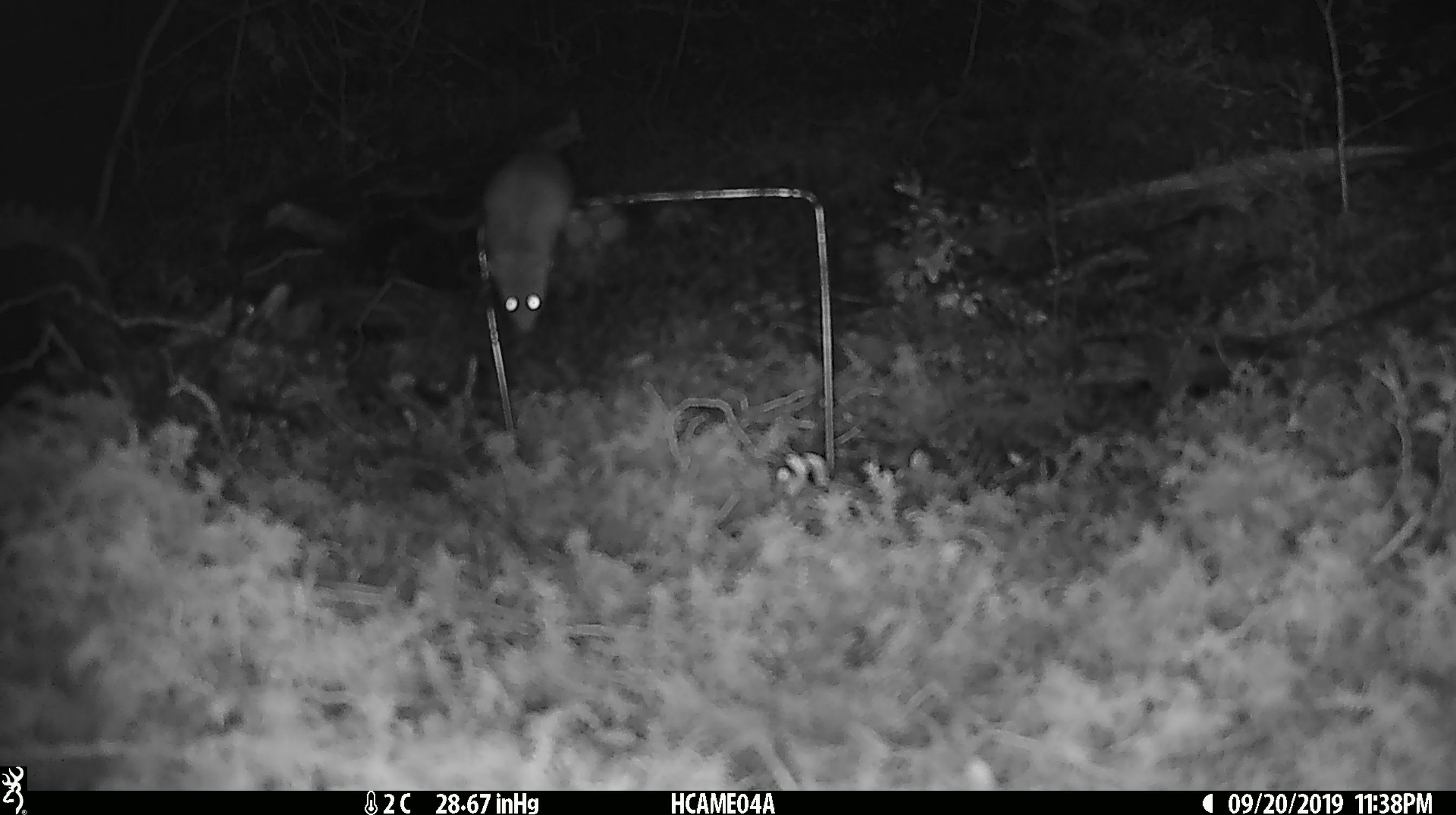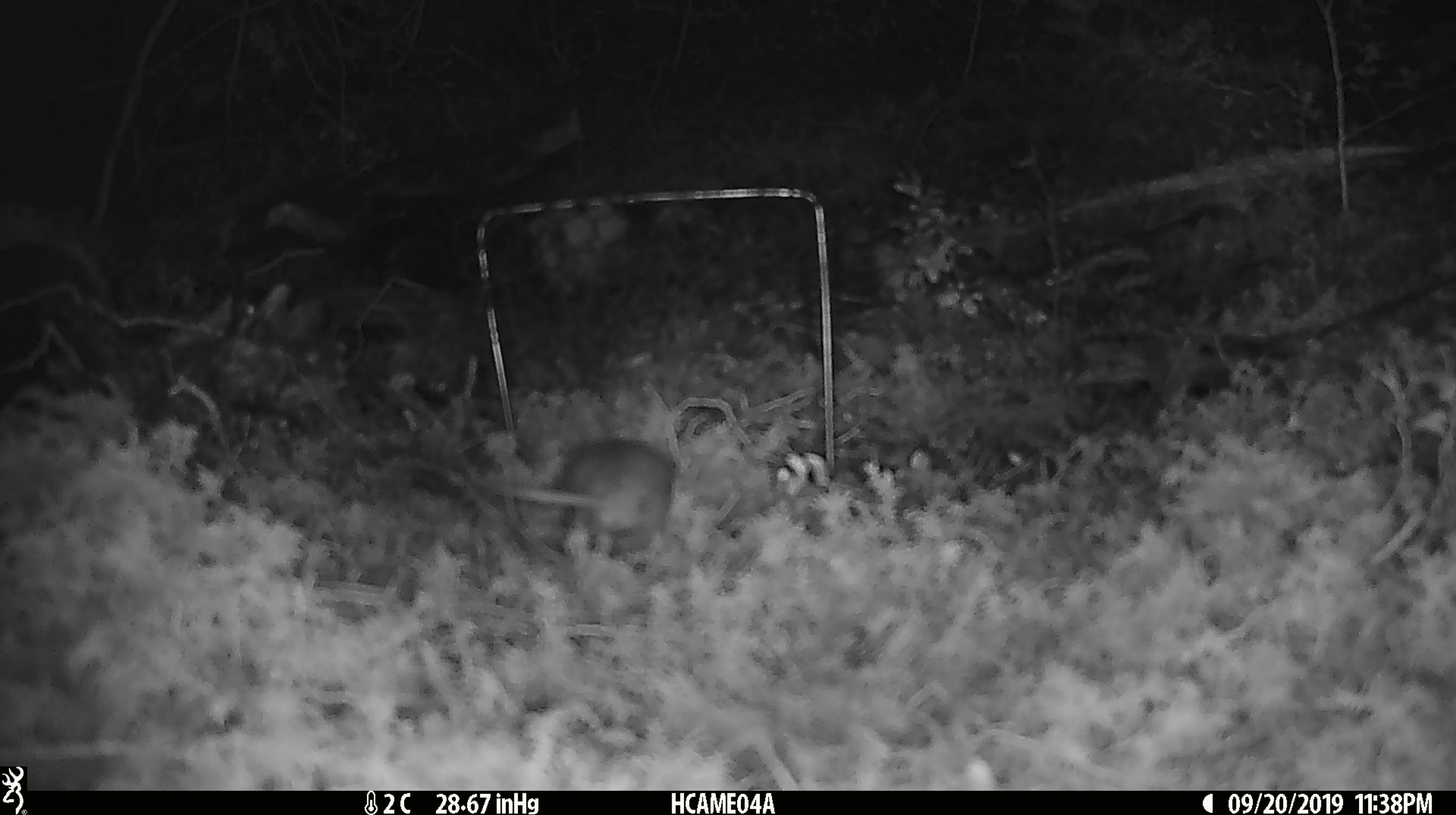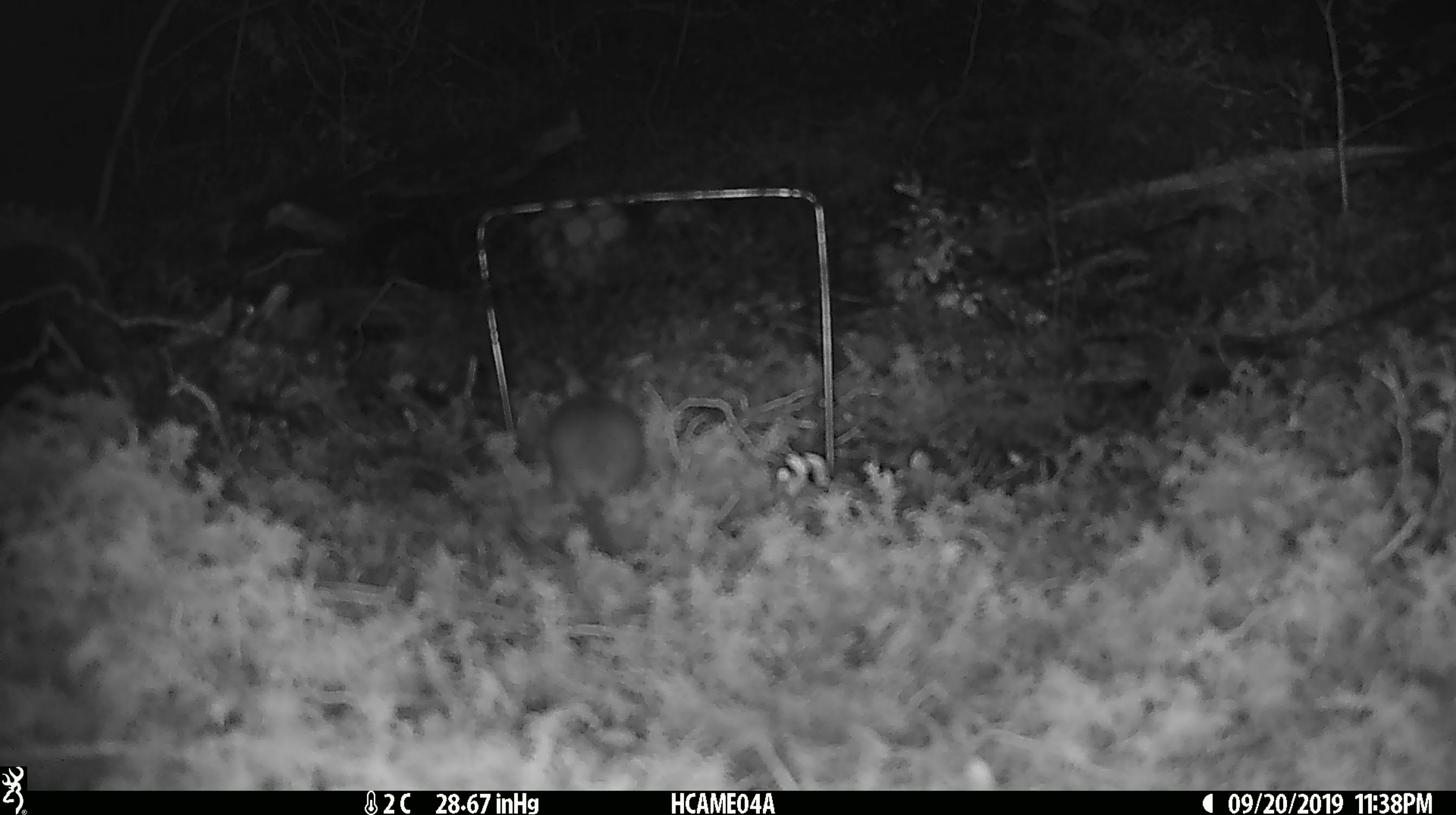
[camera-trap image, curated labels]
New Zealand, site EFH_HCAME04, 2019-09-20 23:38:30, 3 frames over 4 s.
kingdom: Animalia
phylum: Chordata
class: Mammalia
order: Rodentia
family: Muridae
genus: Mus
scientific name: Mus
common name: mouse